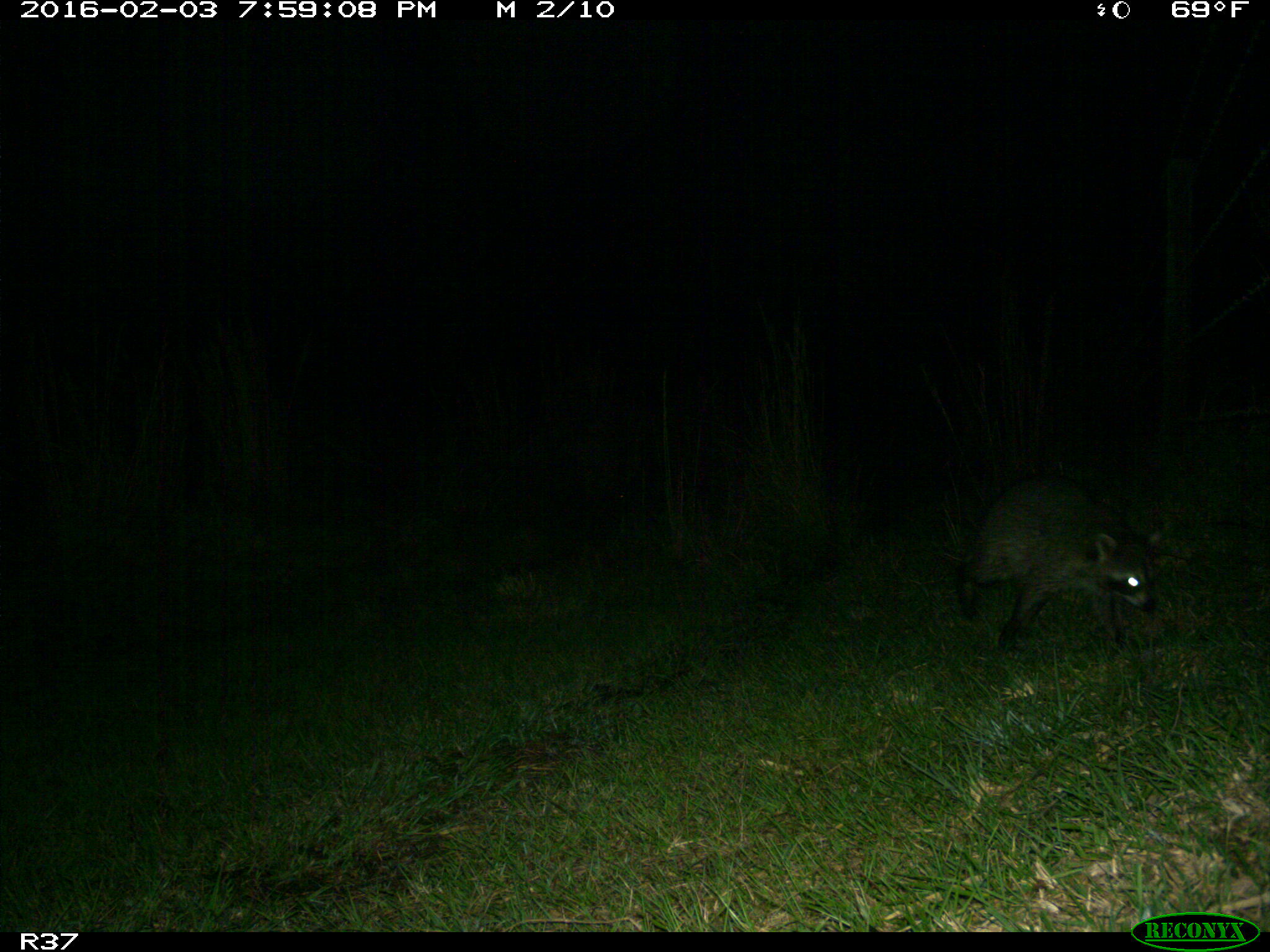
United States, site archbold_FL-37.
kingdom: Animalia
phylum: Chordata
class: Mammalia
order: Carnivora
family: Procyonidae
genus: Procyon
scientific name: Procyon lotor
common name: common raccoon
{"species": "Procyon lotor (common raccoon)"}